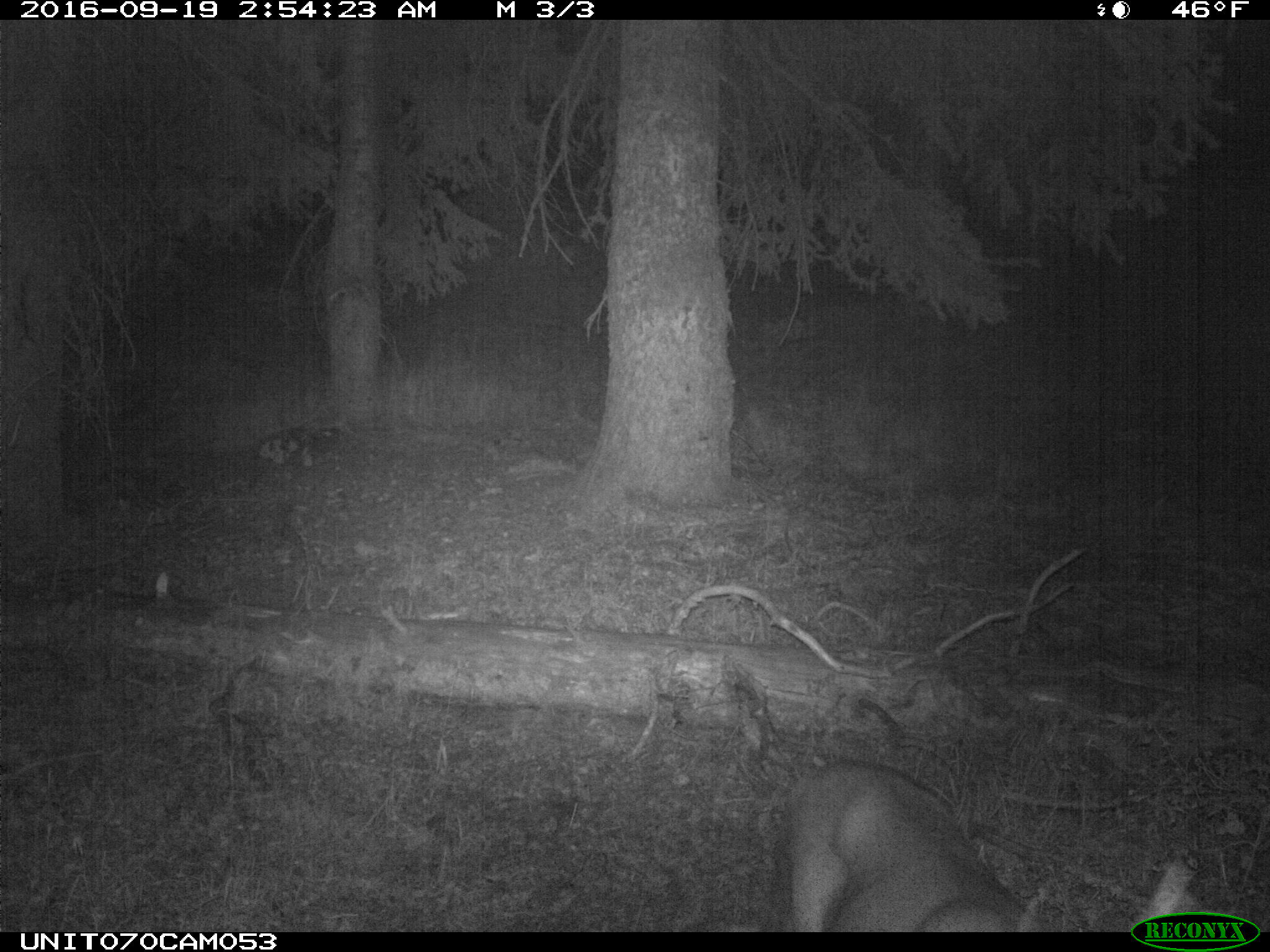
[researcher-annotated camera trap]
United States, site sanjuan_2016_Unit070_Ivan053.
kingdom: Animalia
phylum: Chordata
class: Mammalia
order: Artiodactyla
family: Cervidae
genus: Odocoileus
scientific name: Odocoileus hemionus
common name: mule deer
Odocoileus hemionus (mule deer).